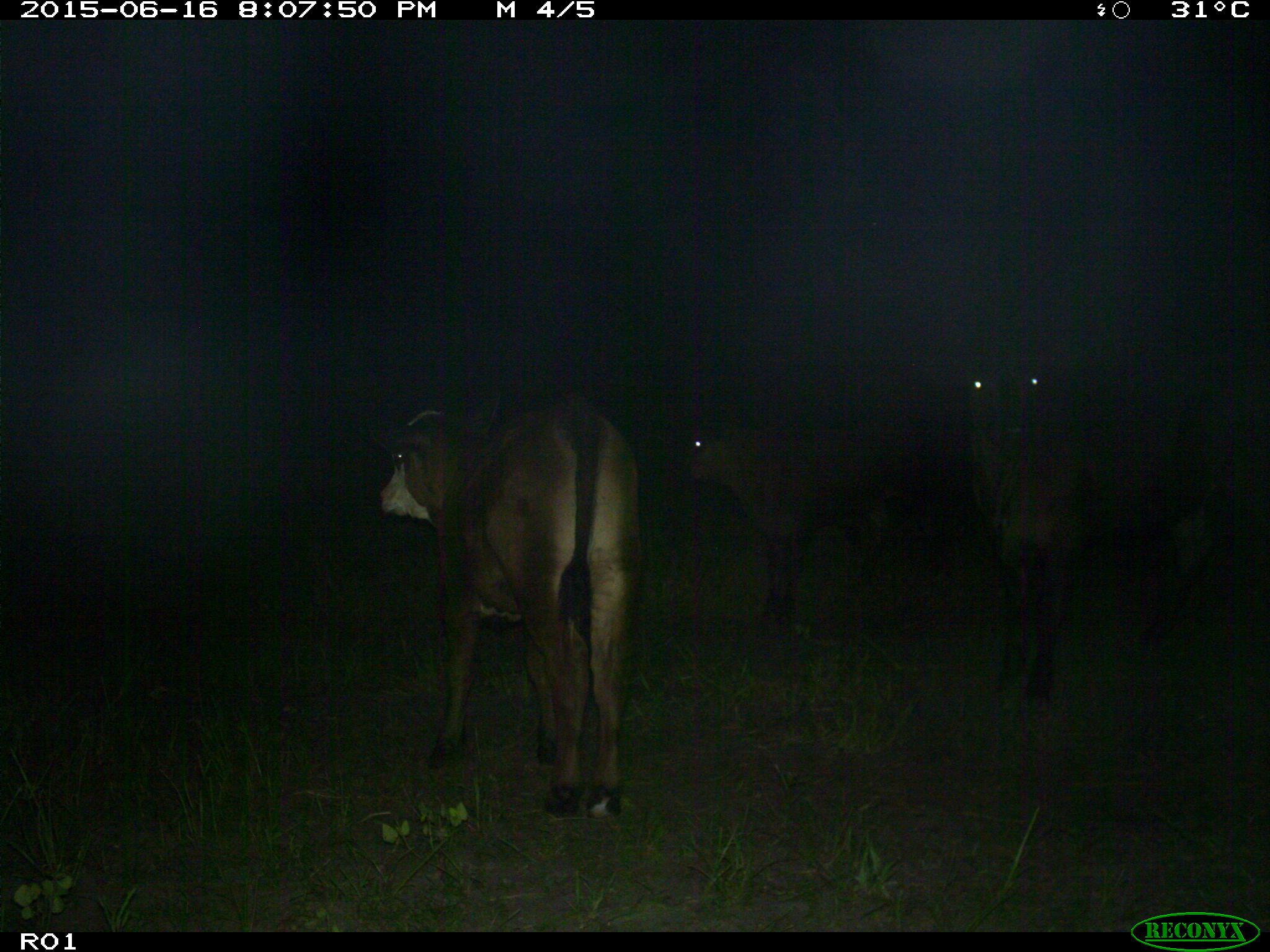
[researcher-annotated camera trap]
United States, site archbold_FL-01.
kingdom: Animalia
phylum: Chordata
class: Mammalia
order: Artiodactyla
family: Bovidae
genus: Bos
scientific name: Bos taurus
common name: domestic cow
Bos taurus (domestic cow).